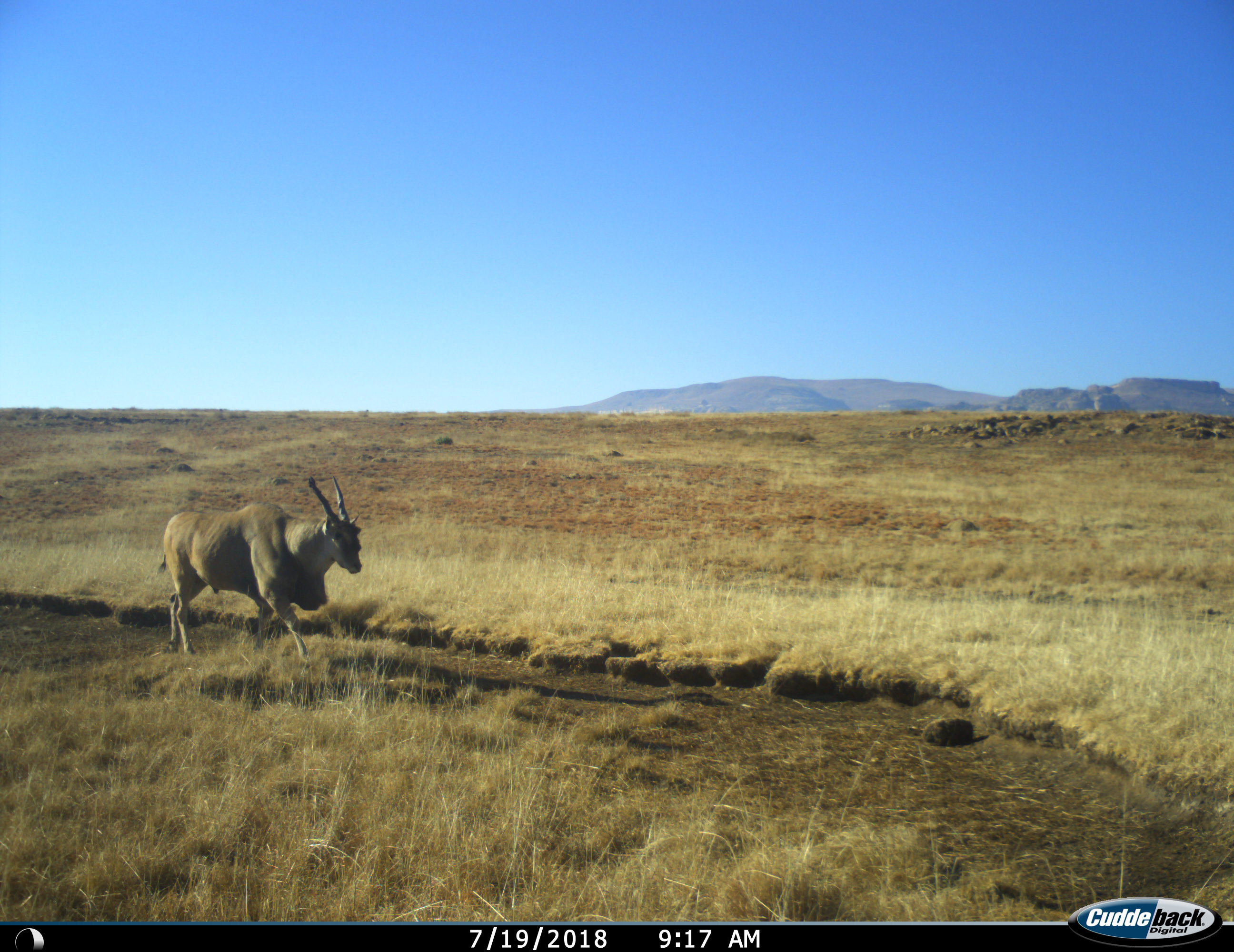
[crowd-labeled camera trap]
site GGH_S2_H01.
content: unidentified animal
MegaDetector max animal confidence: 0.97